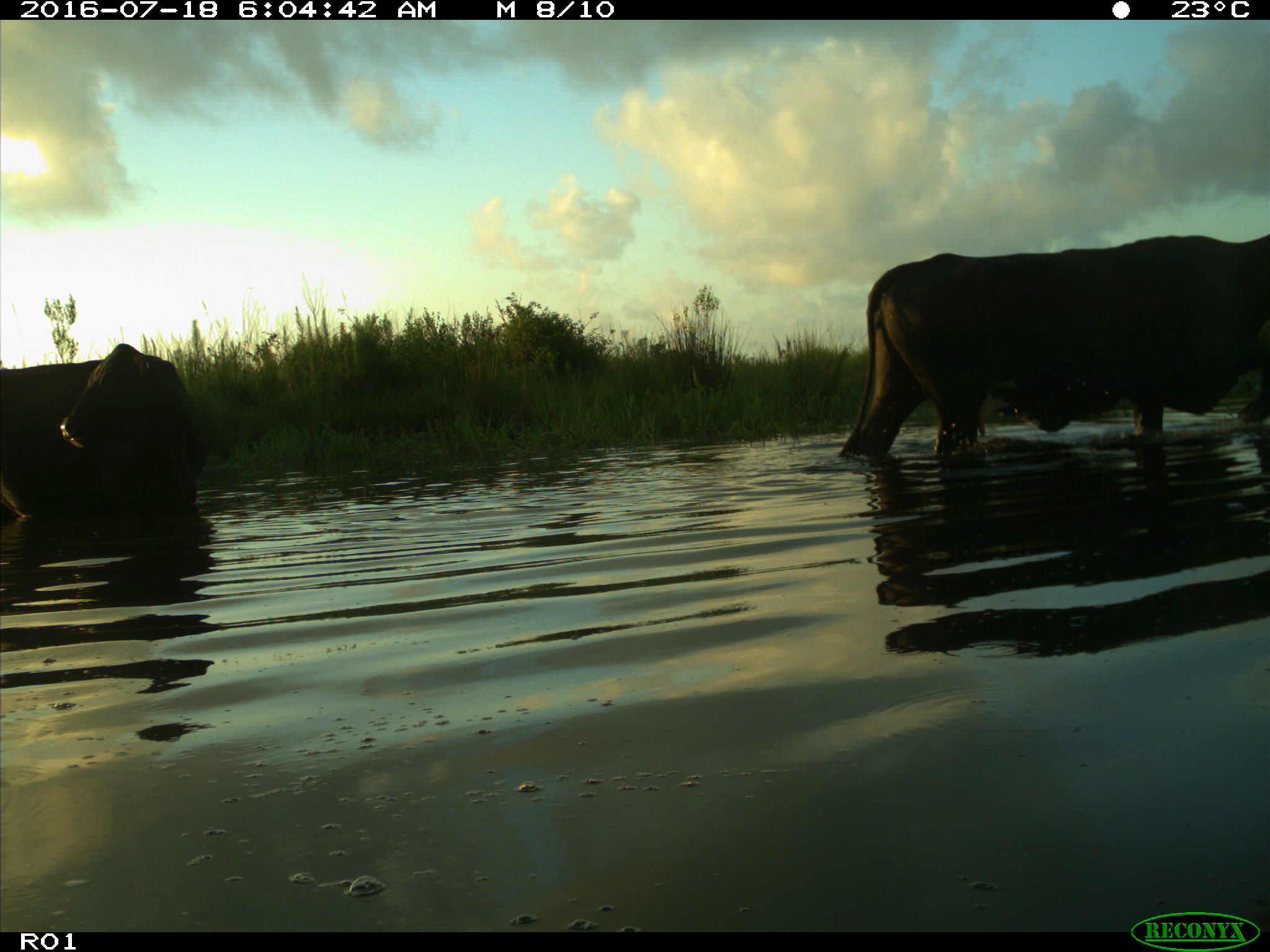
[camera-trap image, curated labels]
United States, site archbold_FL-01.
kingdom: Animalia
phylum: Chordata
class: Mammalia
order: Artiodactyla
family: Bovidae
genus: Bos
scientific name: Bos taurus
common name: domestic cow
Bos taurus (domestic cow).